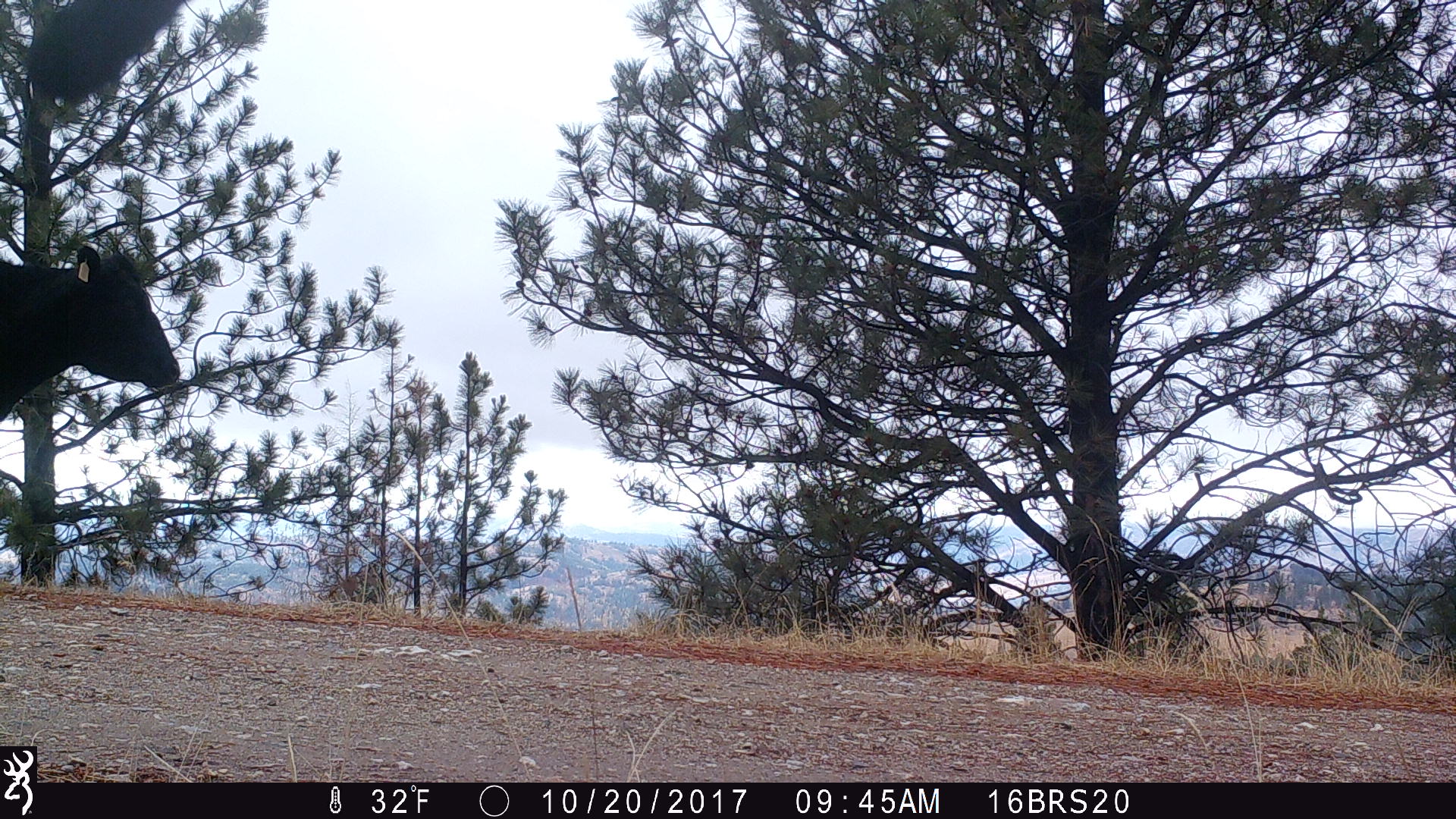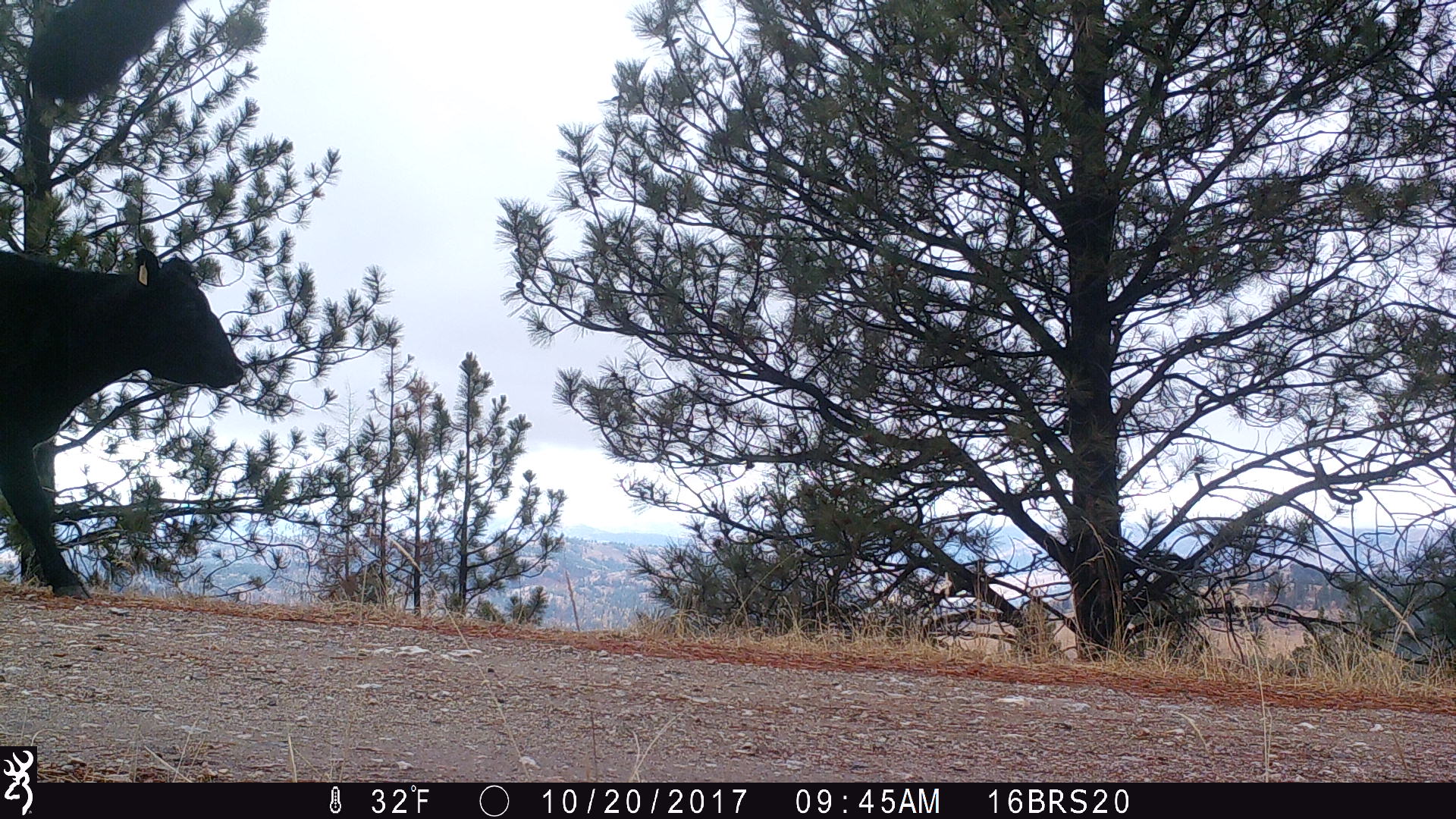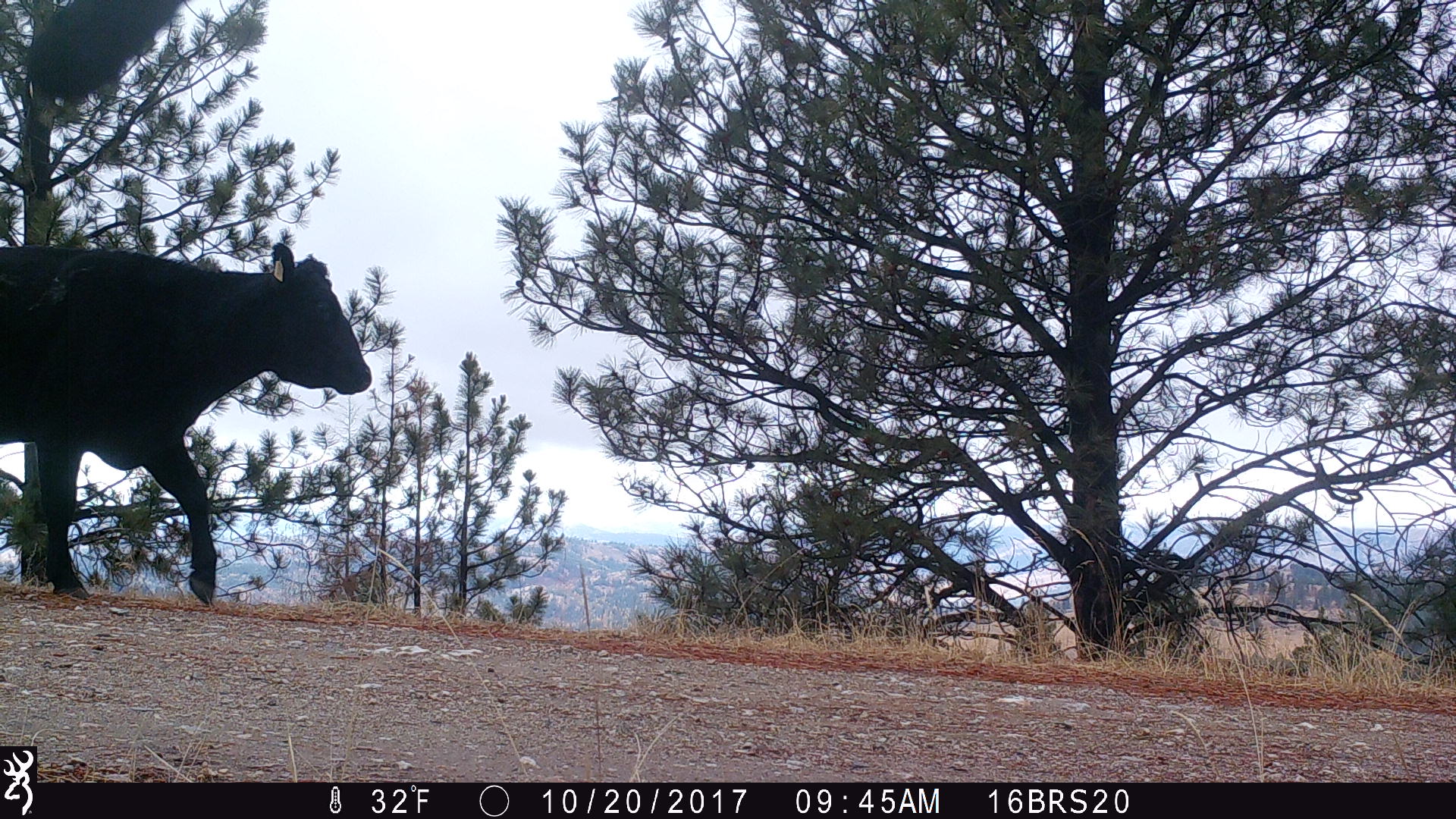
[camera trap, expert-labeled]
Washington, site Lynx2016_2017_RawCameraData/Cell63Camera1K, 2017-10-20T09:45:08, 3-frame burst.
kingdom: Animalia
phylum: Chordata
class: Mammalia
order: Artiodactyla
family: Bovidae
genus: Bos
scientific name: Bos taurus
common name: domestic cattle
Domestic cattle (Bos taurus). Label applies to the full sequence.